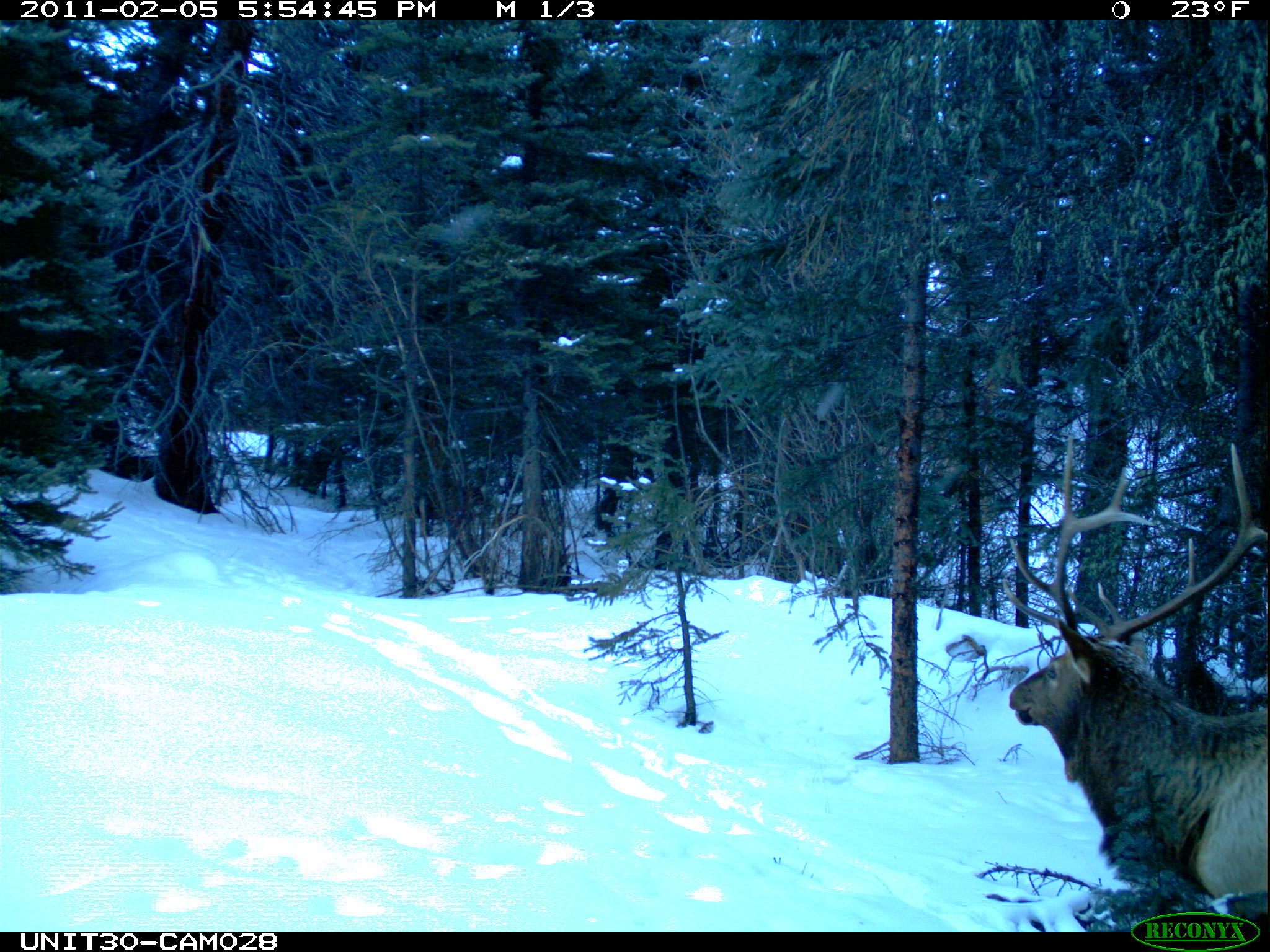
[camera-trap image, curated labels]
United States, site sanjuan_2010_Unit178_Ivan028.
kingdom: Animalia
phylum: Chordata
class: Mammalia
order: Artiodactyla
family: Cervidae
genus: Cervus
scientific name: Cervus elaphus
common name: red deer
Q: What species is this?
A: Cervus elaphus (red deer).